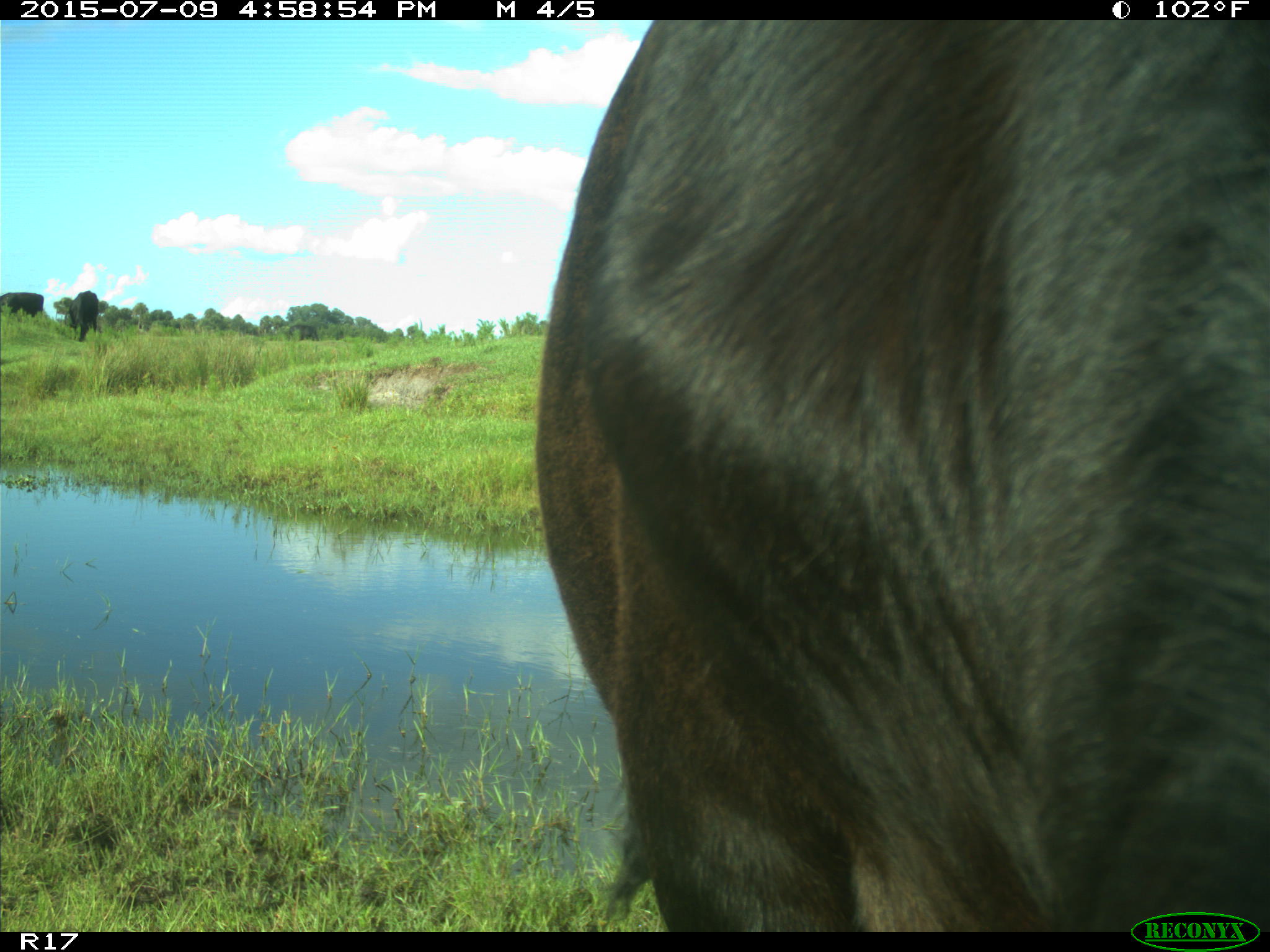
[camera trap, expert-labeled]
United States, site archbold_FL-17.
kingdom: Animalia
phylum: Chordata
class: Mammalia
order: Artiodactyla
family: Bovidae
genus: Bos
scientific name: Bos taurus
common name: domestic cow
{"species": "Bos taurus (domestic cow)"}